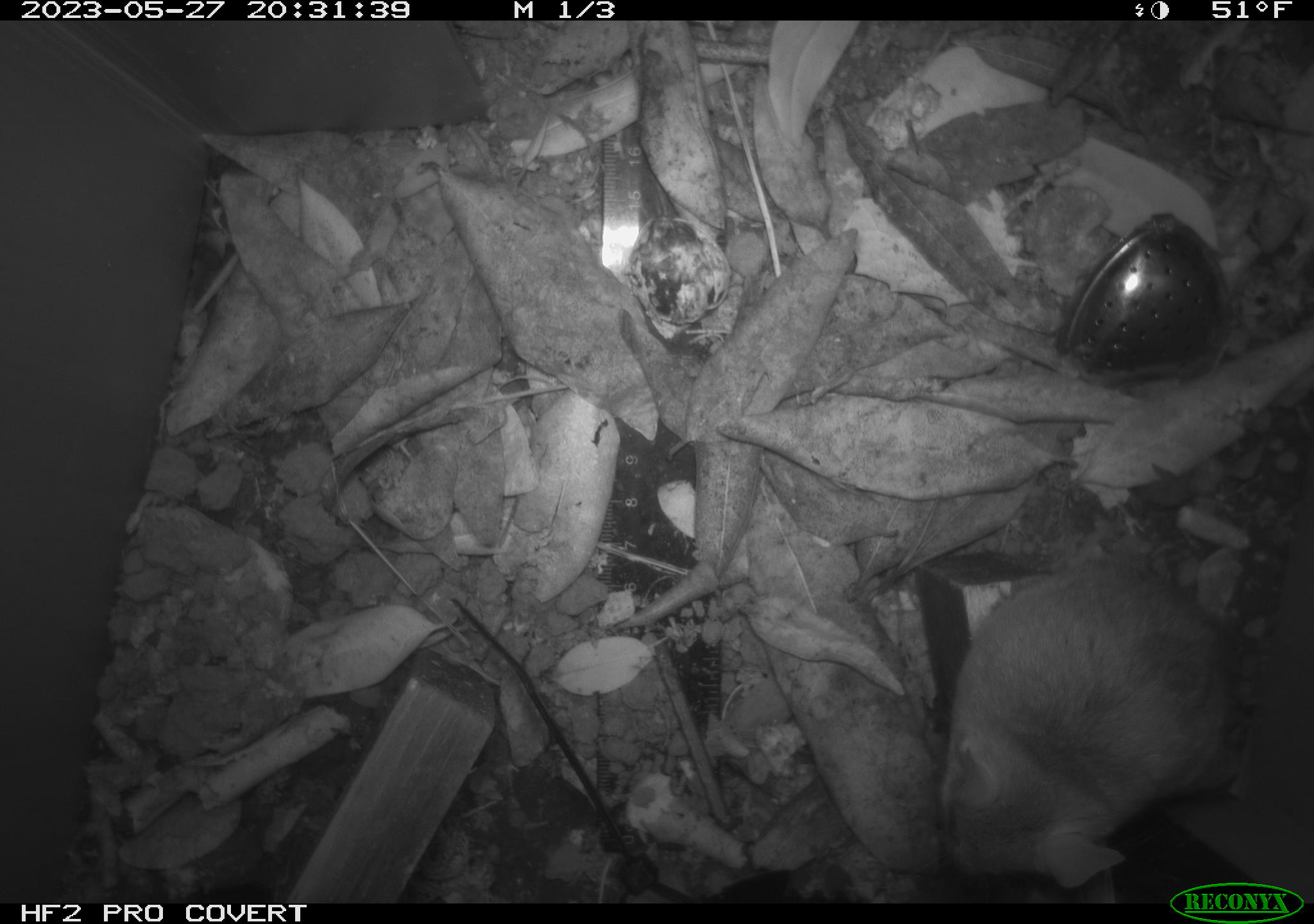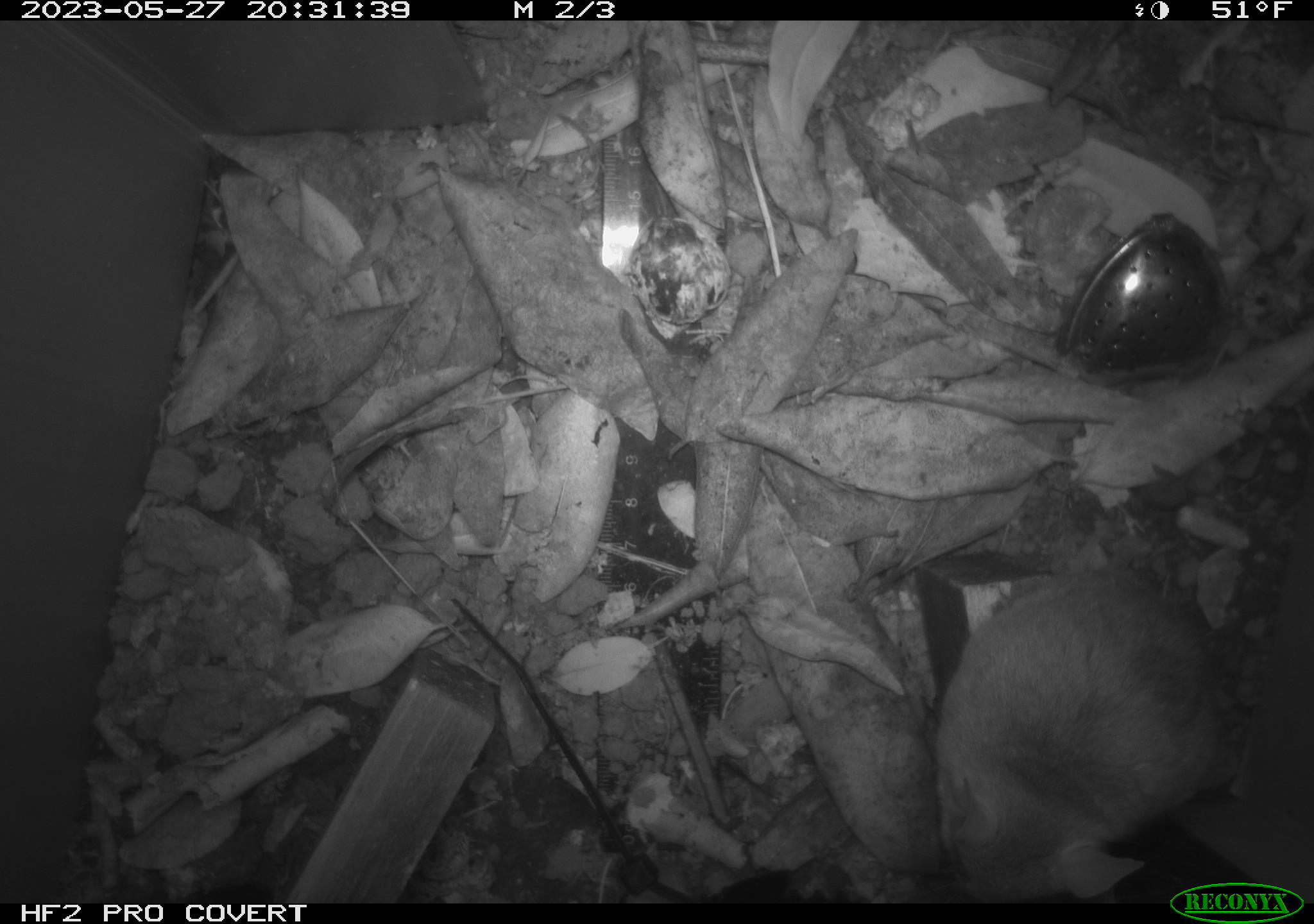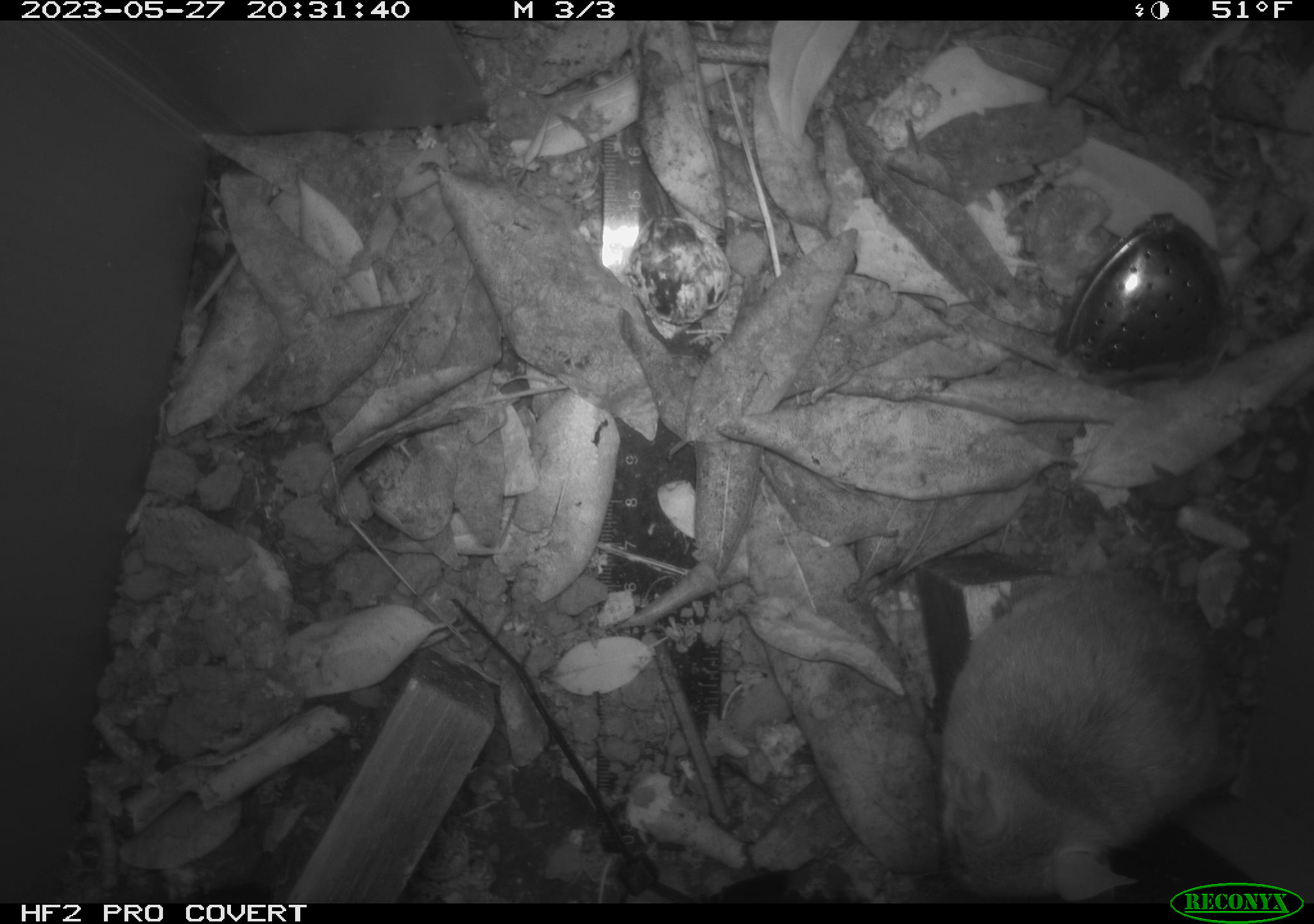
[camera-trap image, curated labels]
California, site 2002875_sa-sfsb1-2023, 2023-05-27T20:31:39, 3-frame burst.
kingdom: Animalia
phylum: Chordata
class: Mammalia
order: Rodentia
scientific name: Rodentia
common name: mouse species